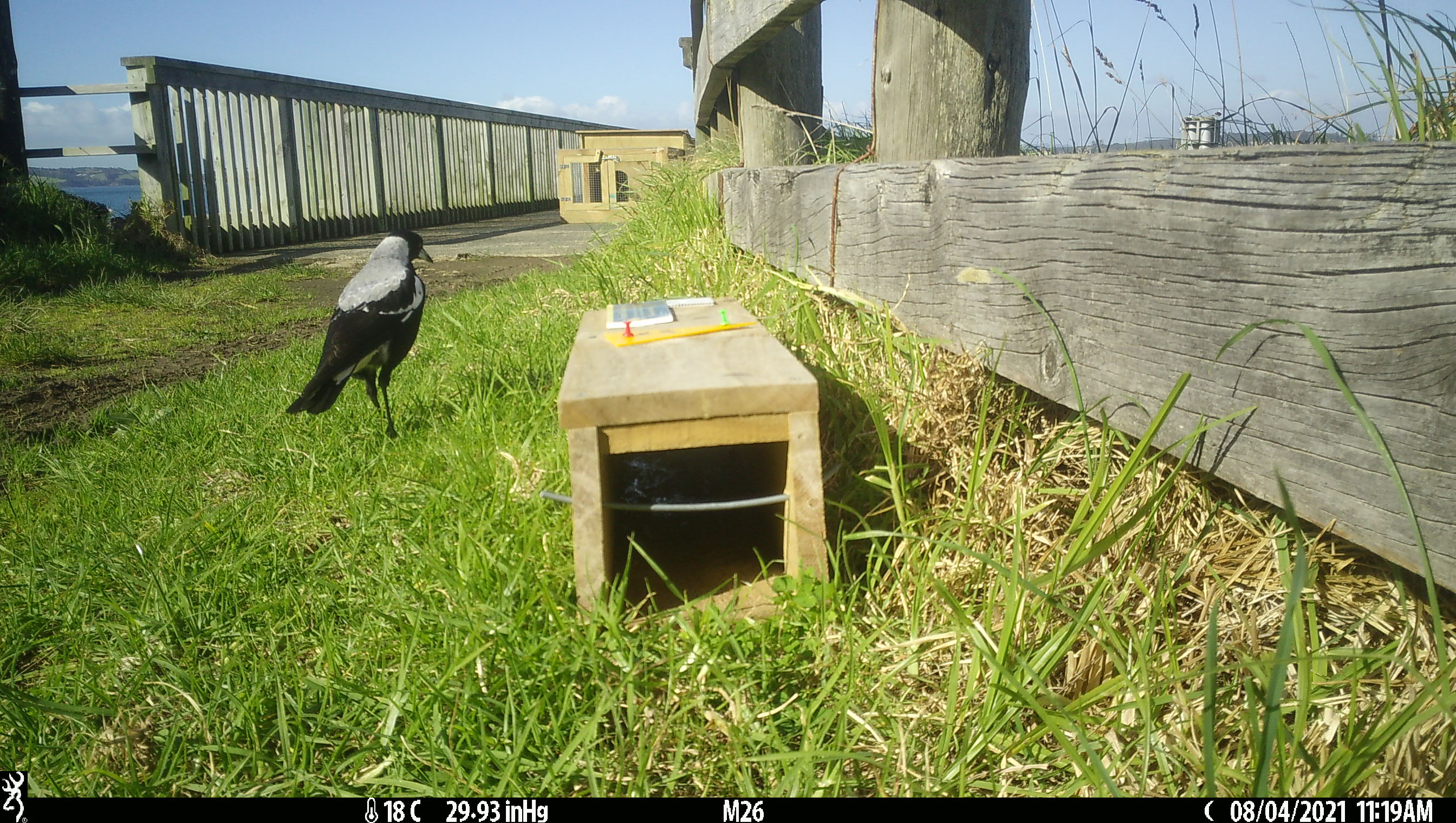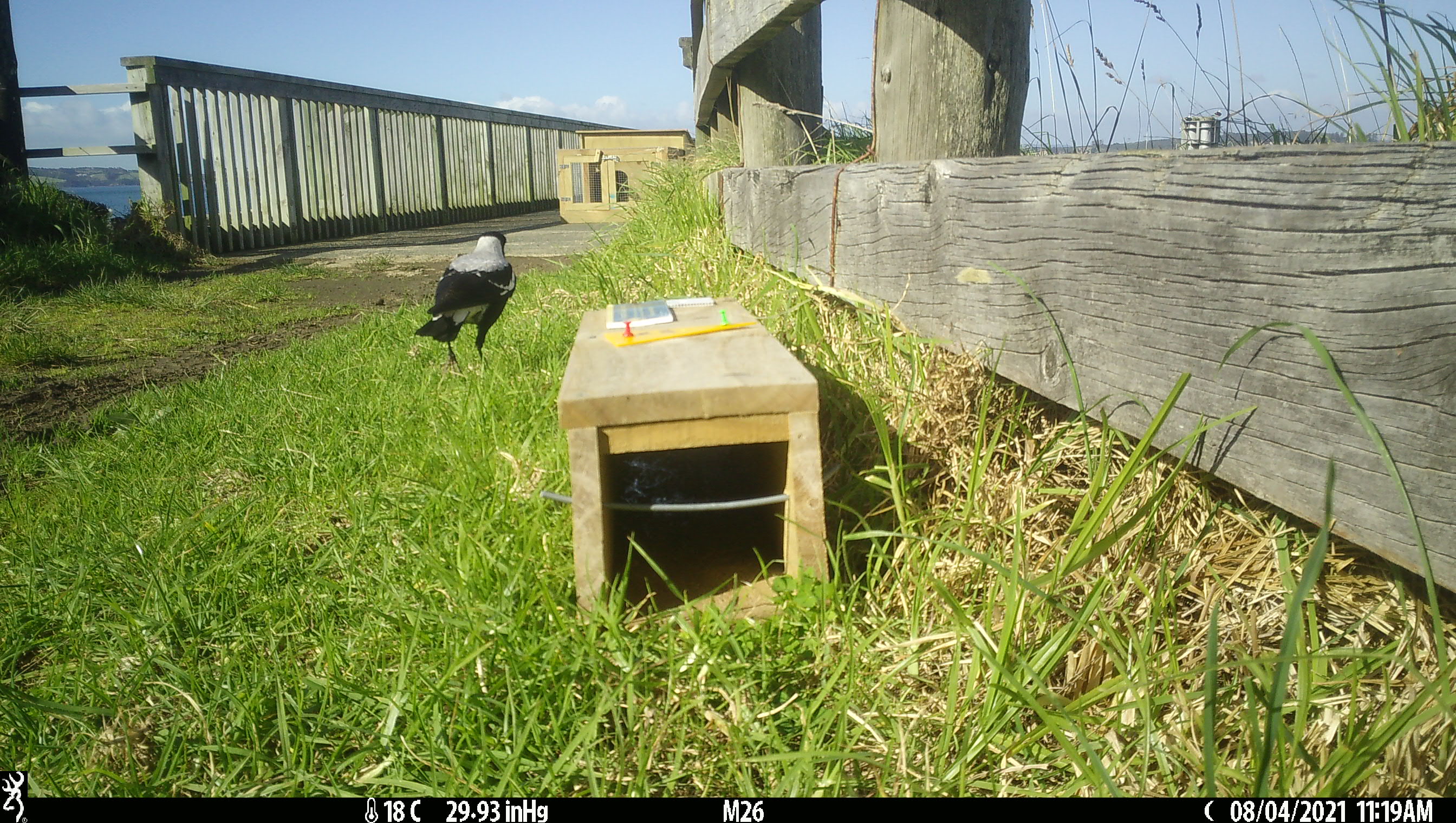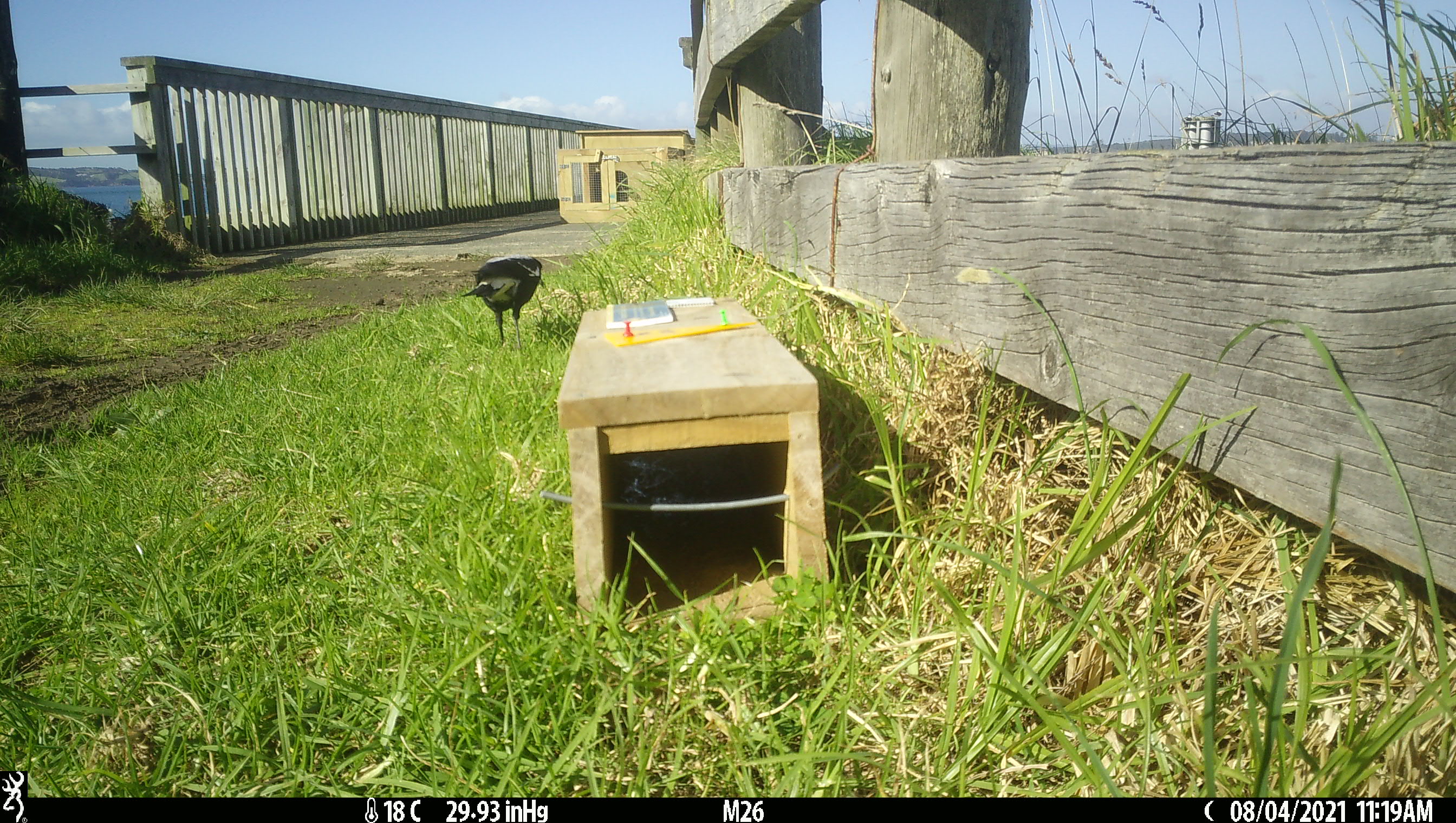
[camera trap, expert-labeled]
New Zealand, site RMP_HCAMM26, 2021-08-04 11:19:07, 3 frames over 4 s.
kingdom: Animalia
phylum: Chordata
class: Aves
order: Passeriformes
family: Artamidae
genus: Gymnorhina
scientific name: Gymnorhina tibicen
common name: australian magpie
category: magpie